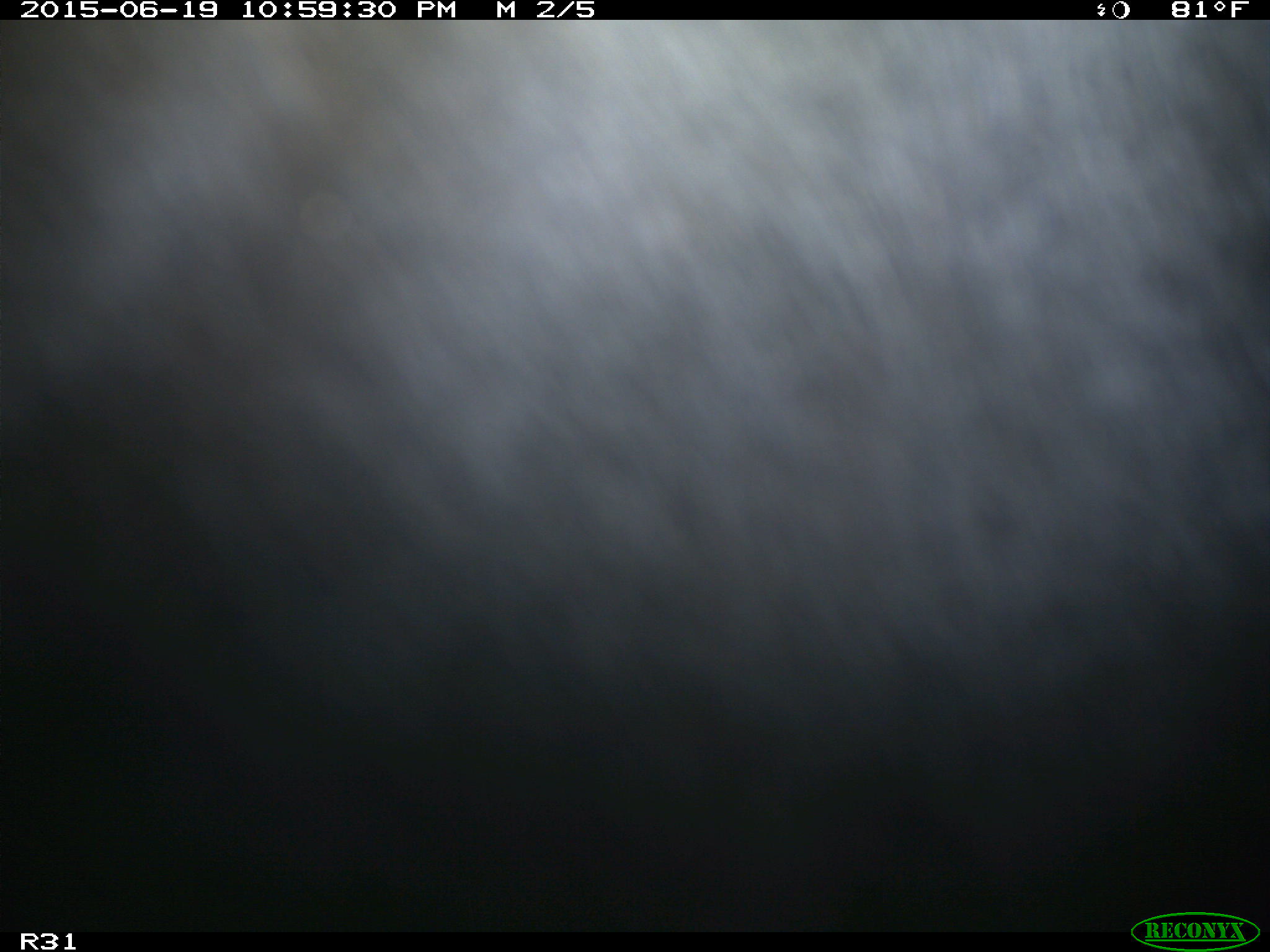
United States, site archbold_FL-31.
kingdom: Animalia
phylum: Chordata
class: Mammalia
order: Artiodactyla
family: Bovidae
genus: Bos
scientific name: Bos taurus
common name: domestic cow